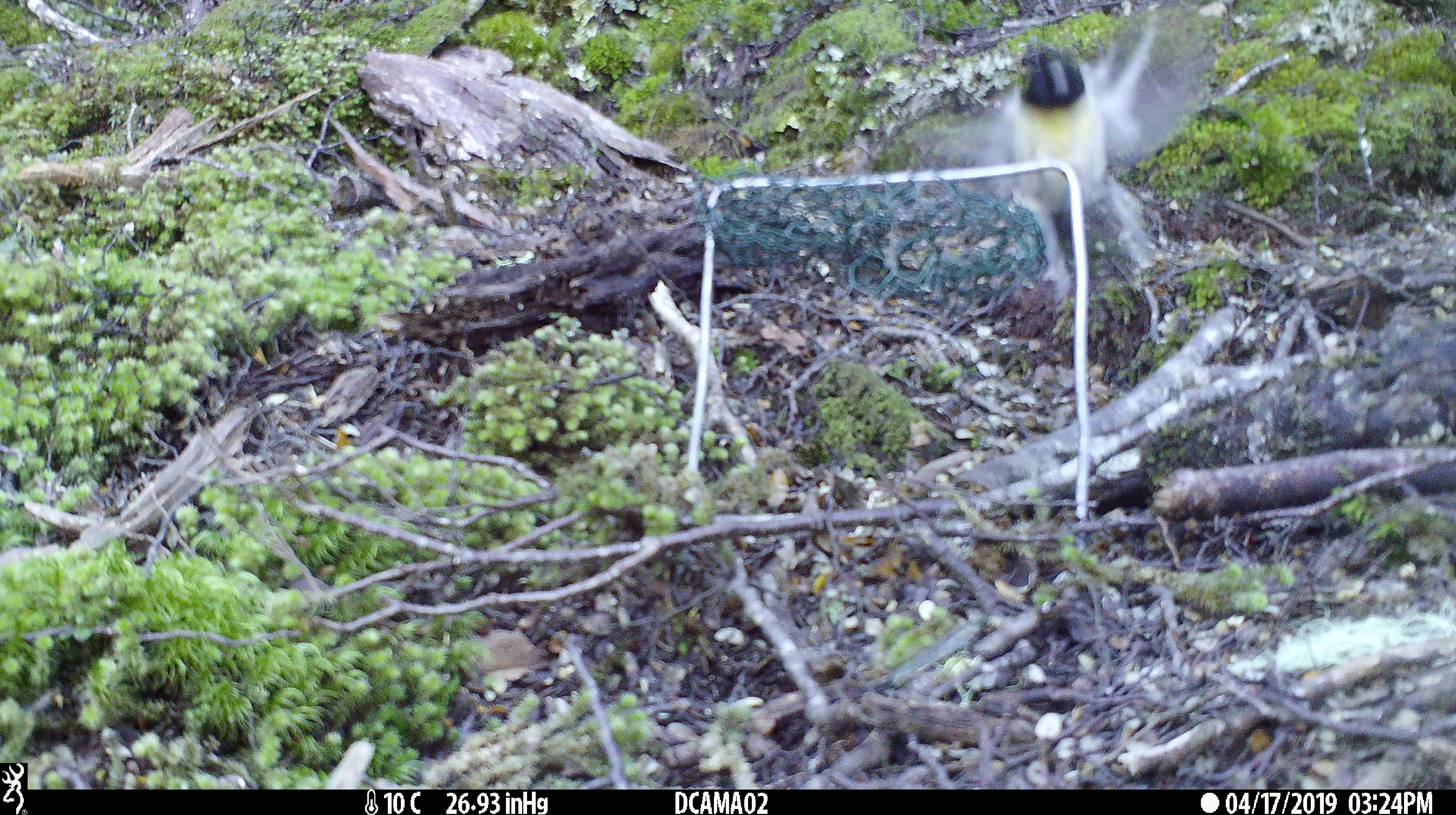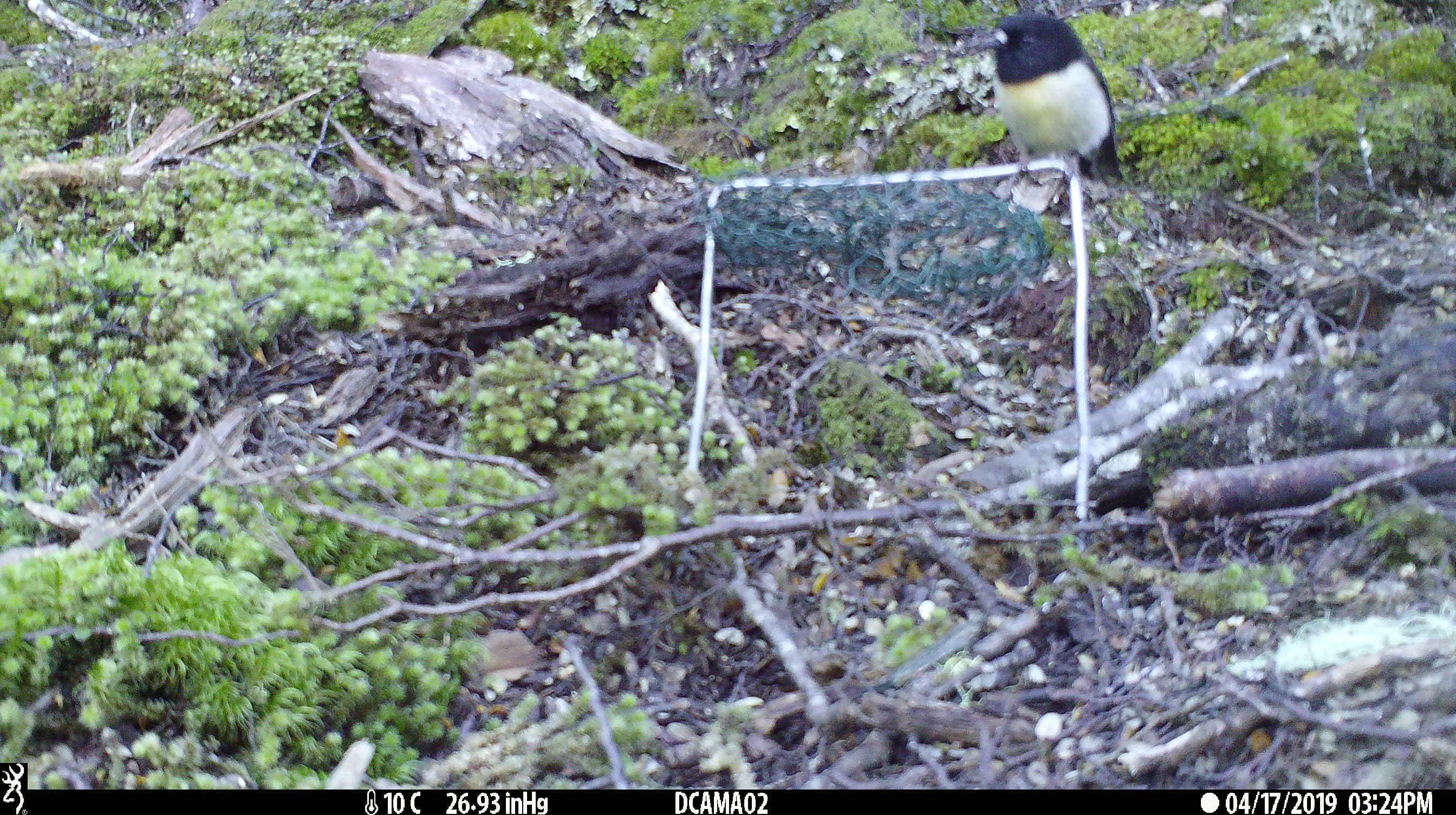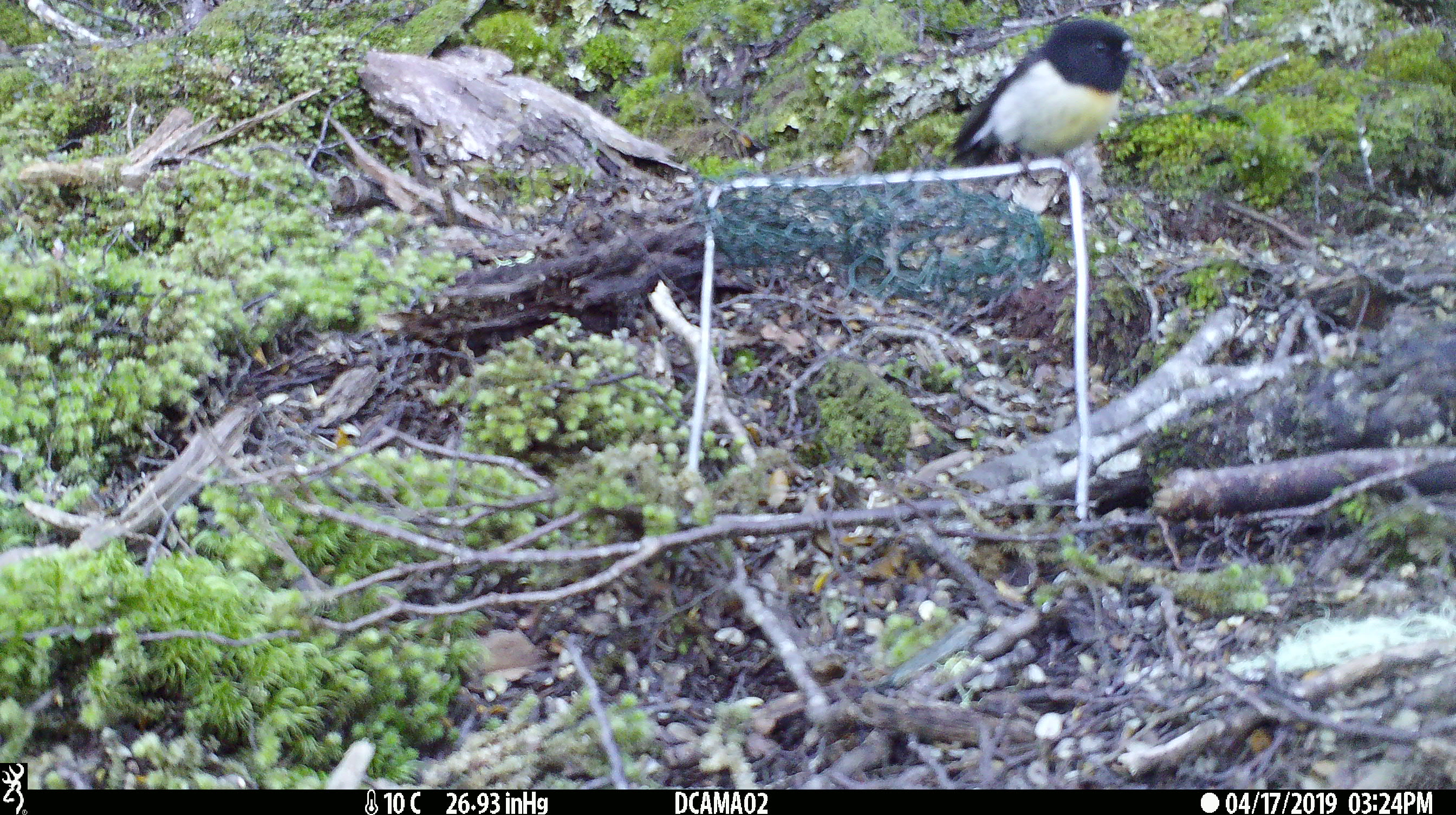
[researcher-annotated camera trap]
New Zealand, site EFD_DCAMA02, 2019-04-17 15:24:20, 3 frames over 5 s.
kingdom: Animalia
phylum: Chordata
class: Aves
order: Passeriformes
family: Petroicidae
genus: Petroica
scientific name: Petroica macrocephala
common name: tomtit